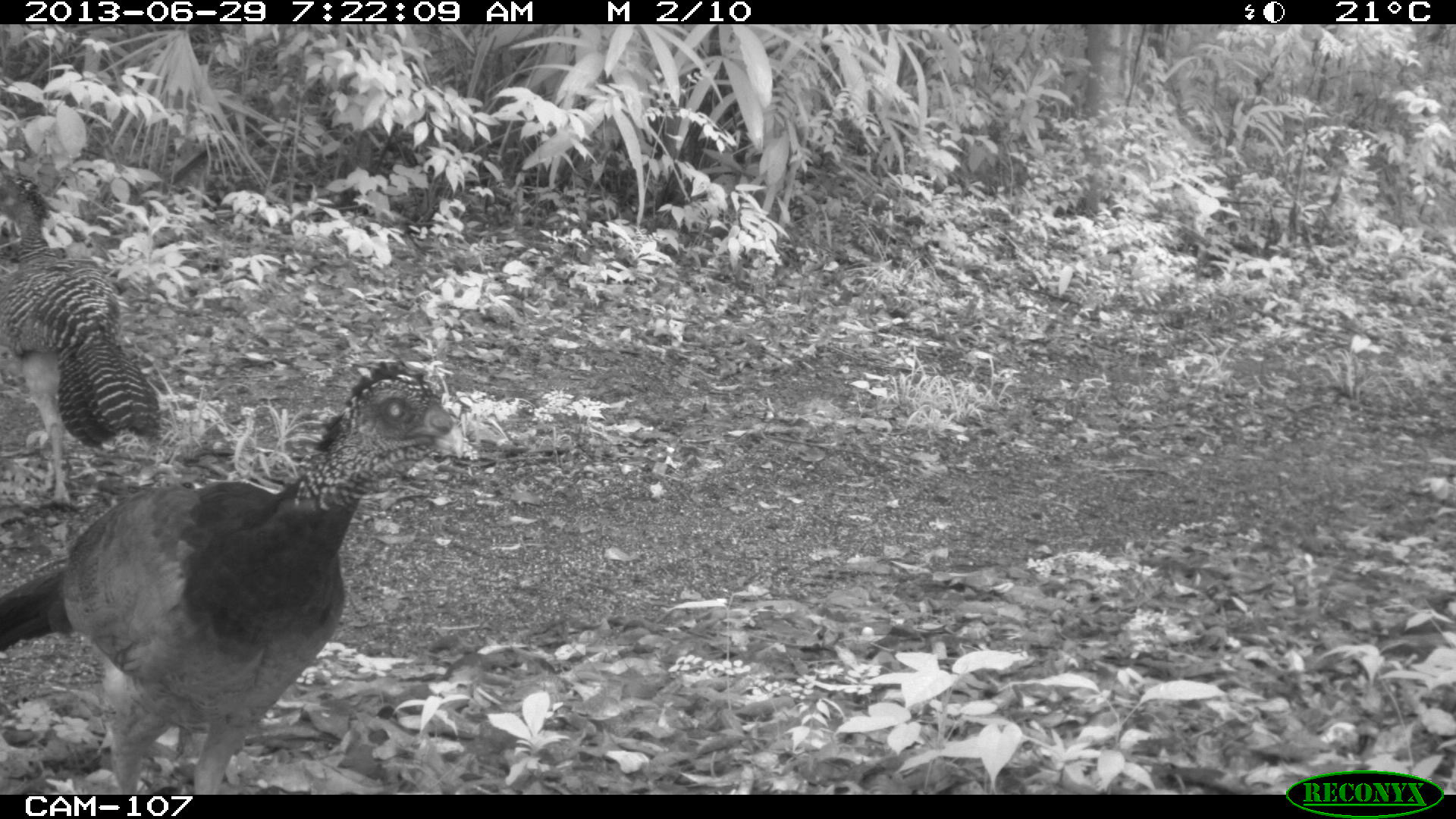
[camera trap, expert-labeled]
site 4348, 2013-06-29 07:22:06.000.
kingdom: Animalia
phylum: Chordata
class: Aves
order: Galliformes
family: Cracidae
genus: Crax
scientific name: Crax rubra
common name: great curassow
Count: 3.